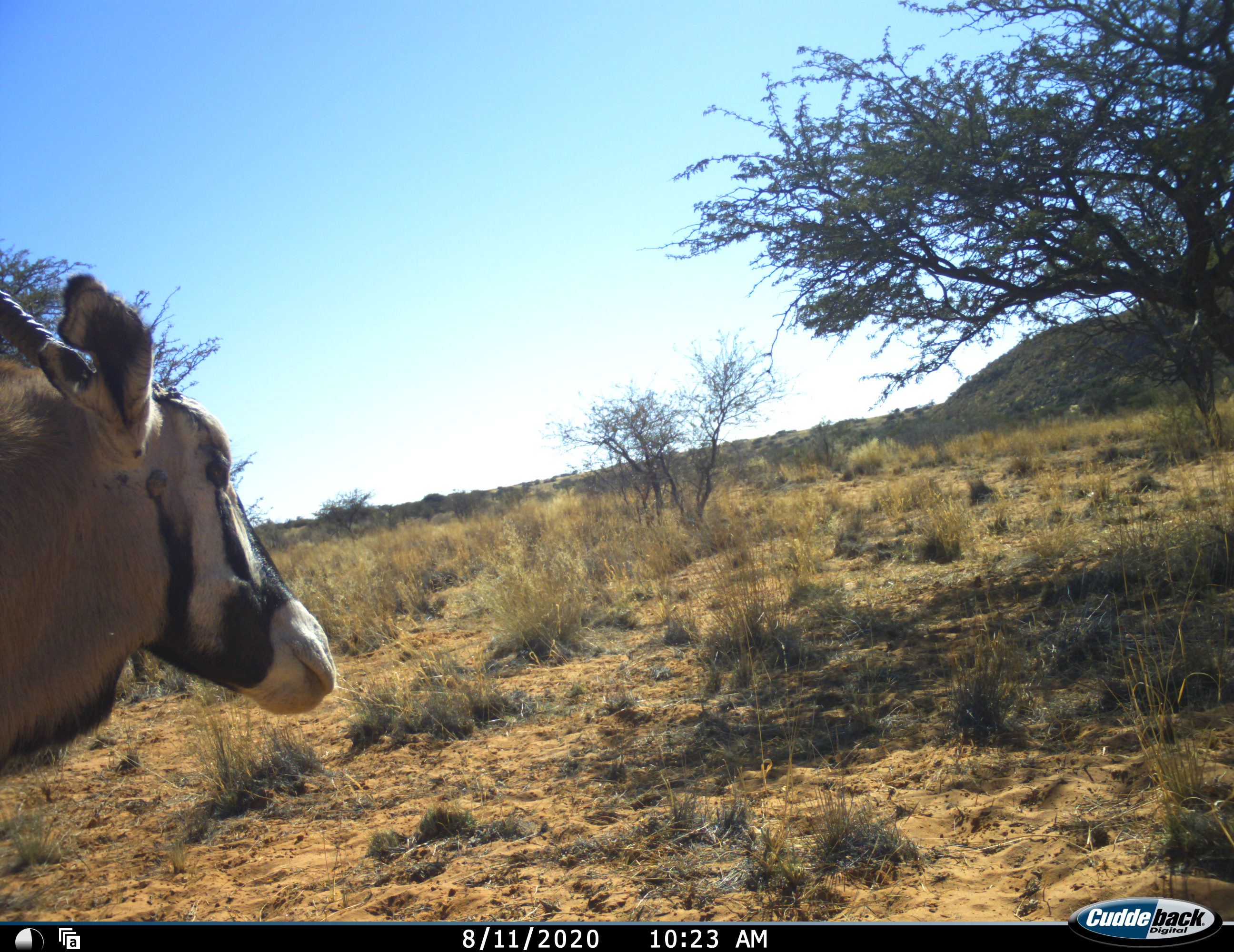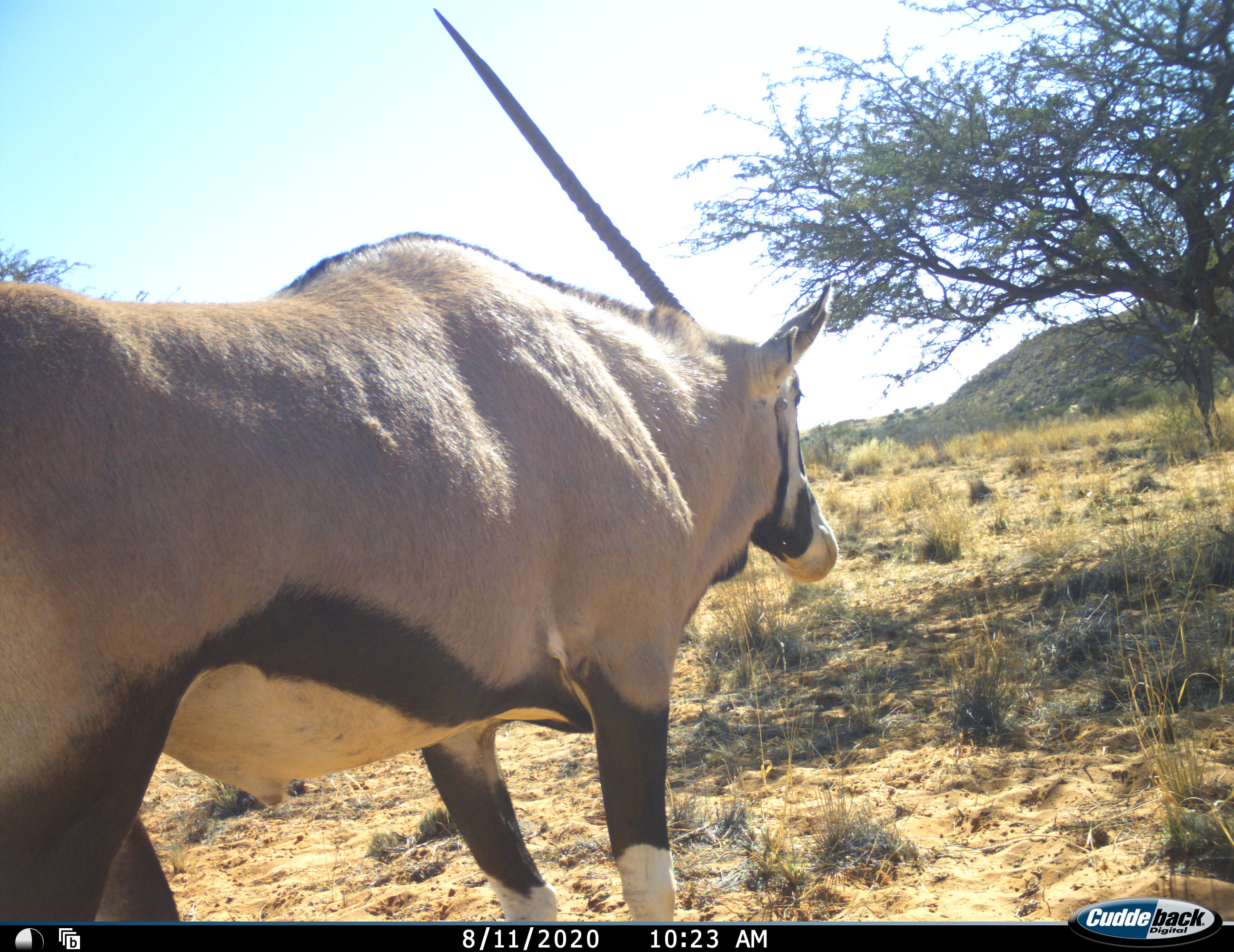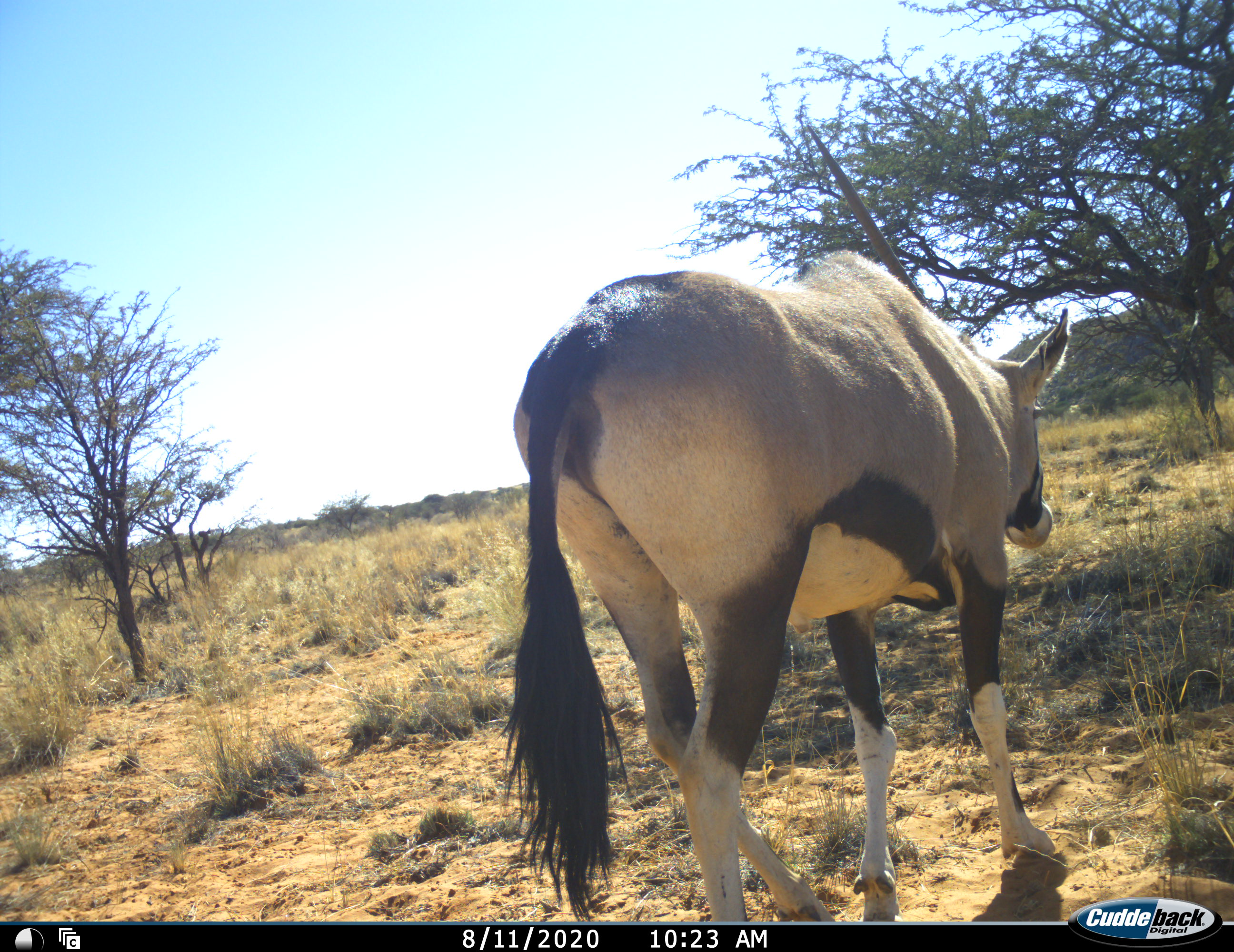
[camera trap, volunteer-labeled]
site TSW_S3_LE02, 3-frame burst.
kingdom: Animalia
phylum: Chordata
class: Mammalia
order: Artiodactyla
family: Bovidae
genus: Oryx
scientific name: Oryx gazella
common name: gemsbok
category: oryx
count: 1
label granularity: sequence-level